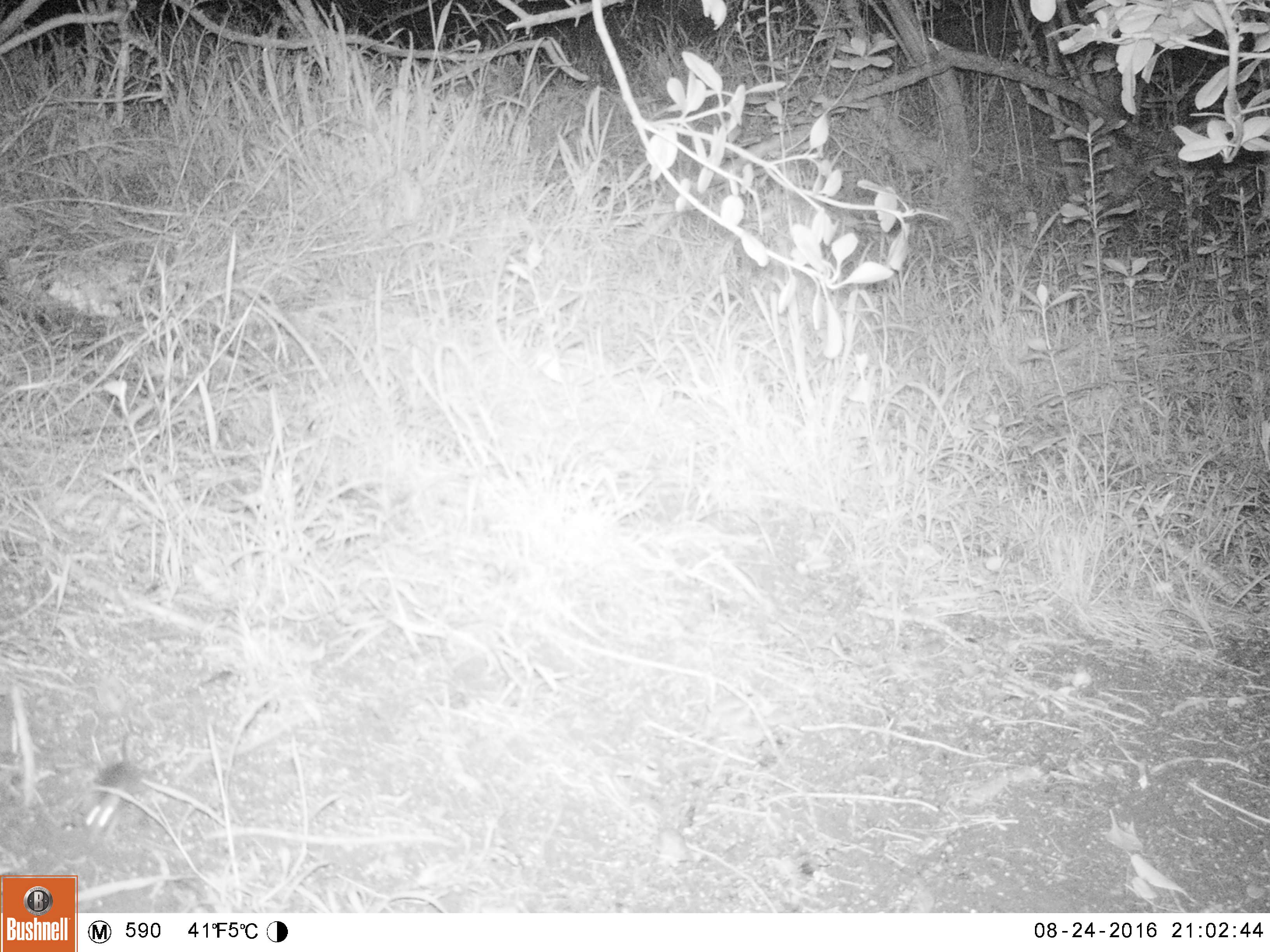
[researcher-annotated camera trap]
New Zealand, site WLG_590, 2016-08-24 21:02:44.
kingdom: Animalia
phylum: Chordata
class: Mammalia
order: Rodentia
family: Muridae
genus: Mus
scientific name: Mus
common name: mouse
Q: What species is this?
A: Mouse (Mus).